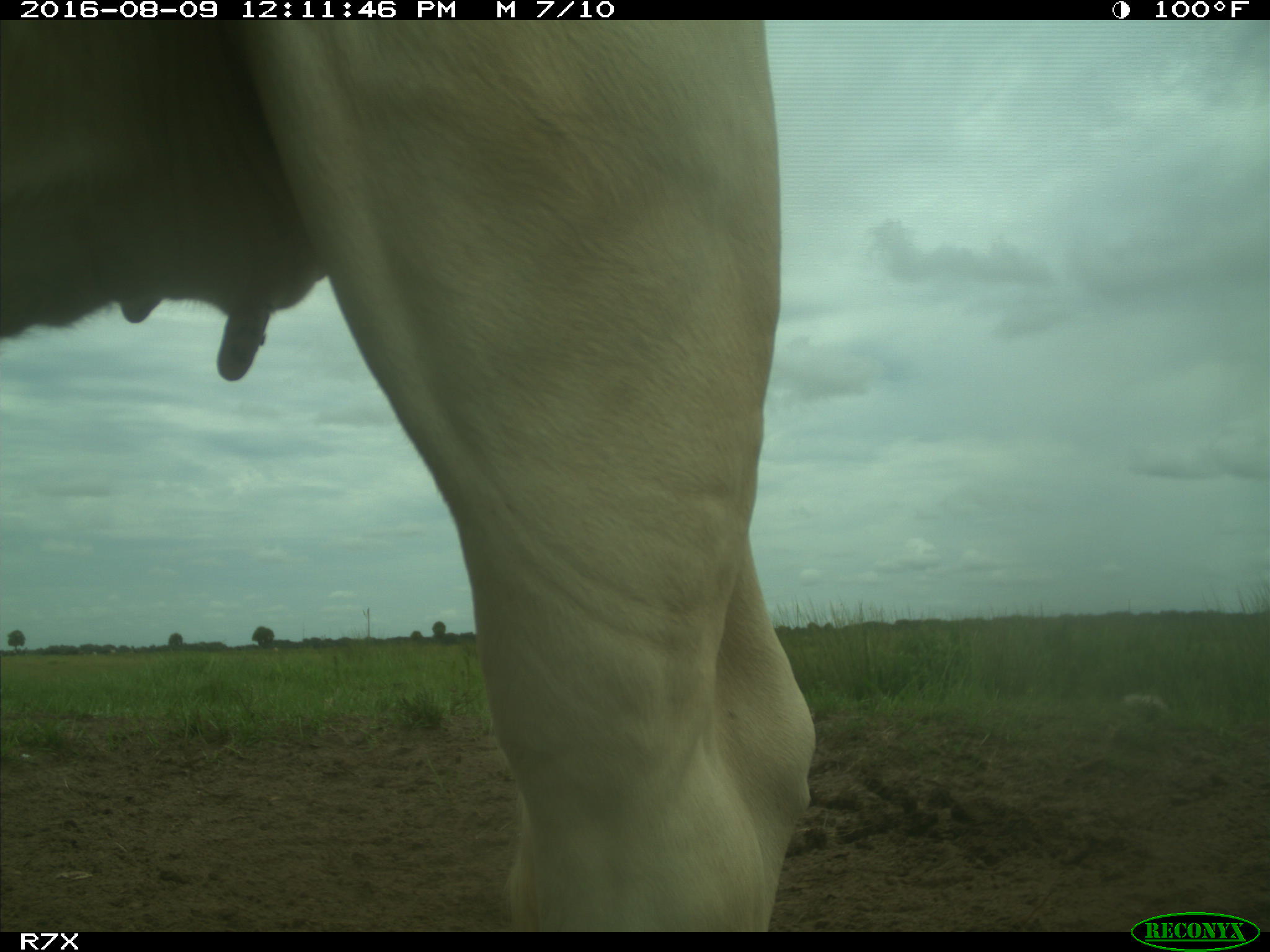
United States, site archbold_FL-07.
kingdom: Animalia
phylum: Chordata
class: Mammalia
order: Artiodactyla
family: Bovidae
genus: Bos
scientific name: Bos taurus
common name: domestic cow